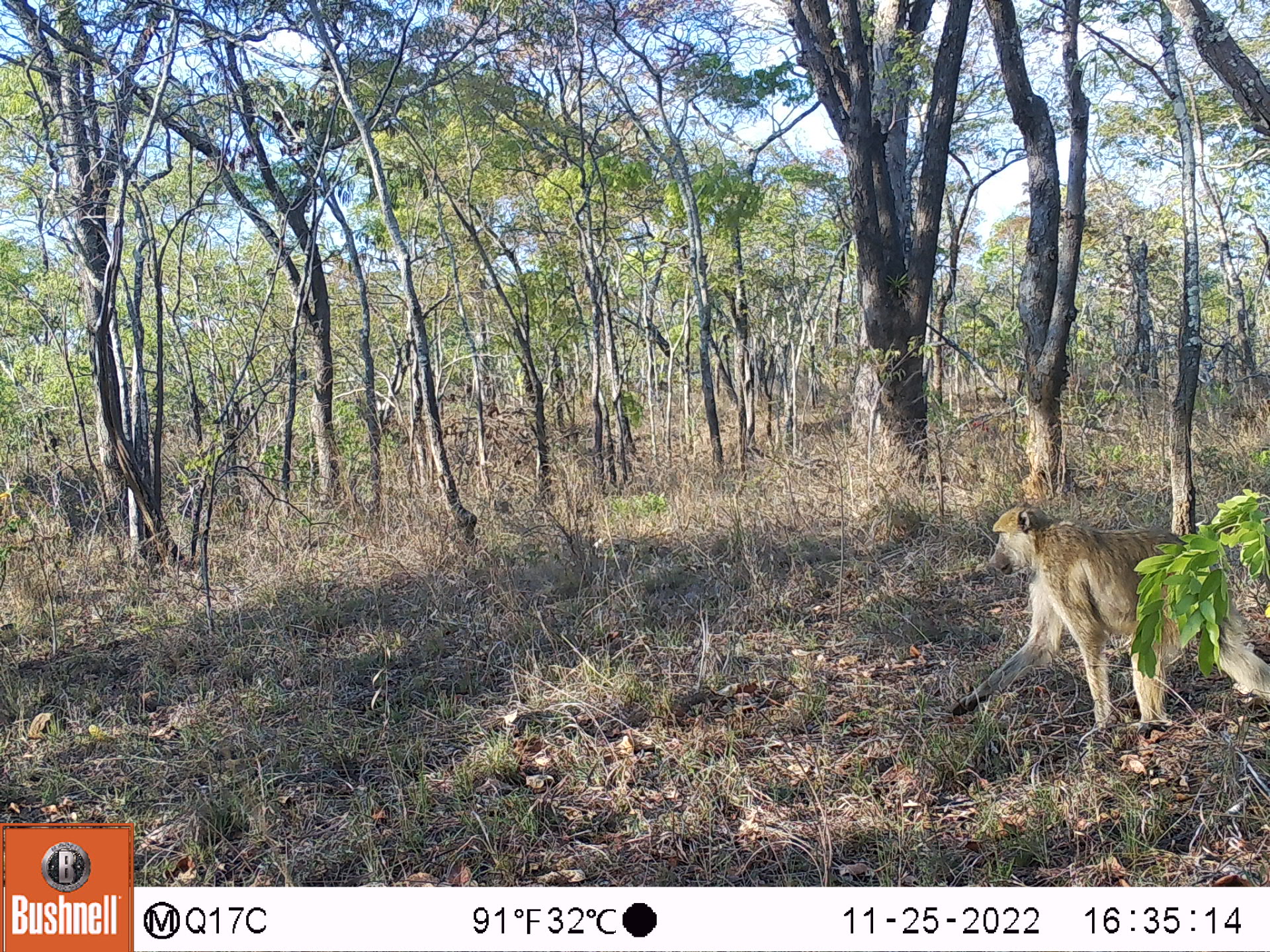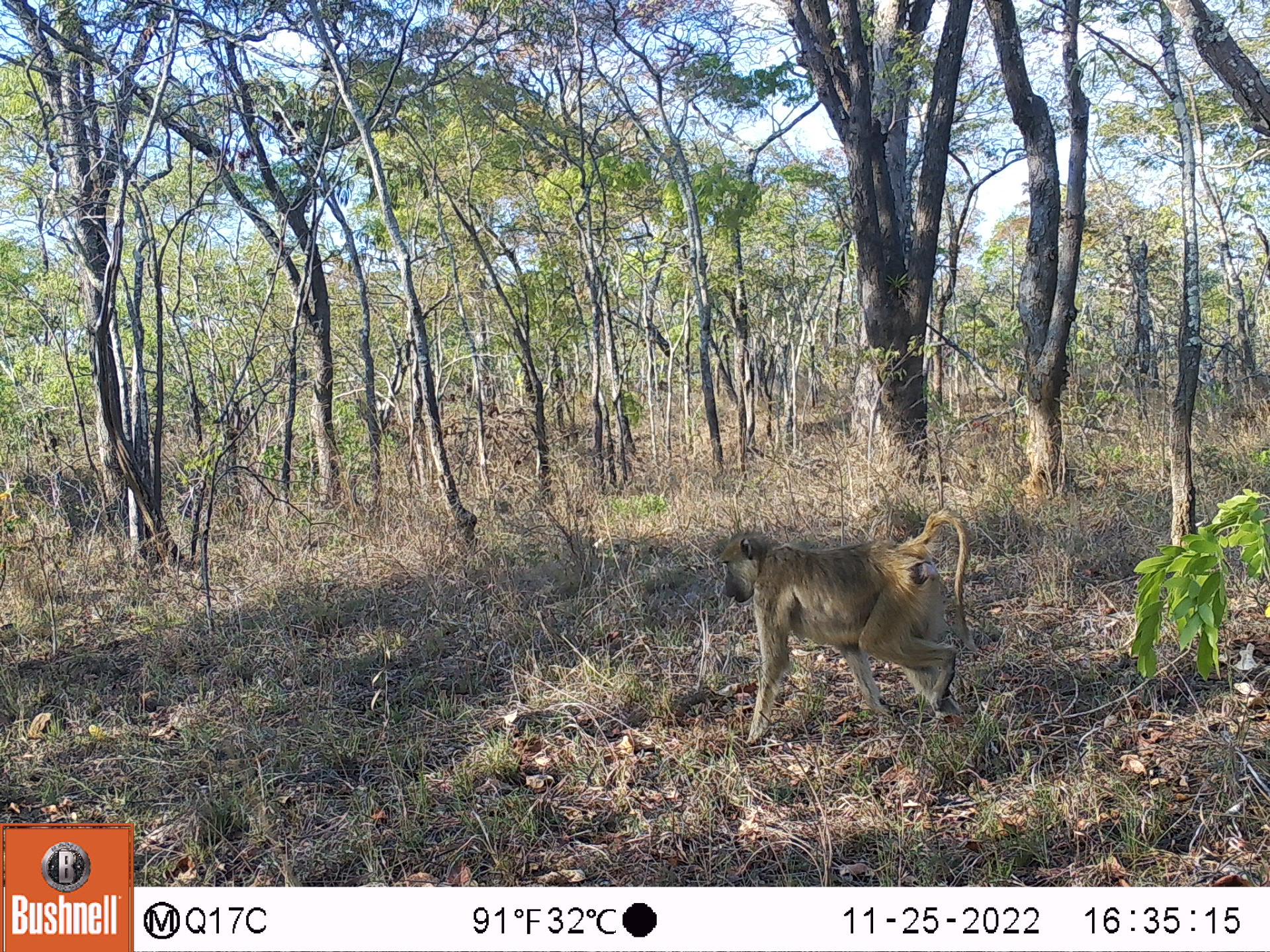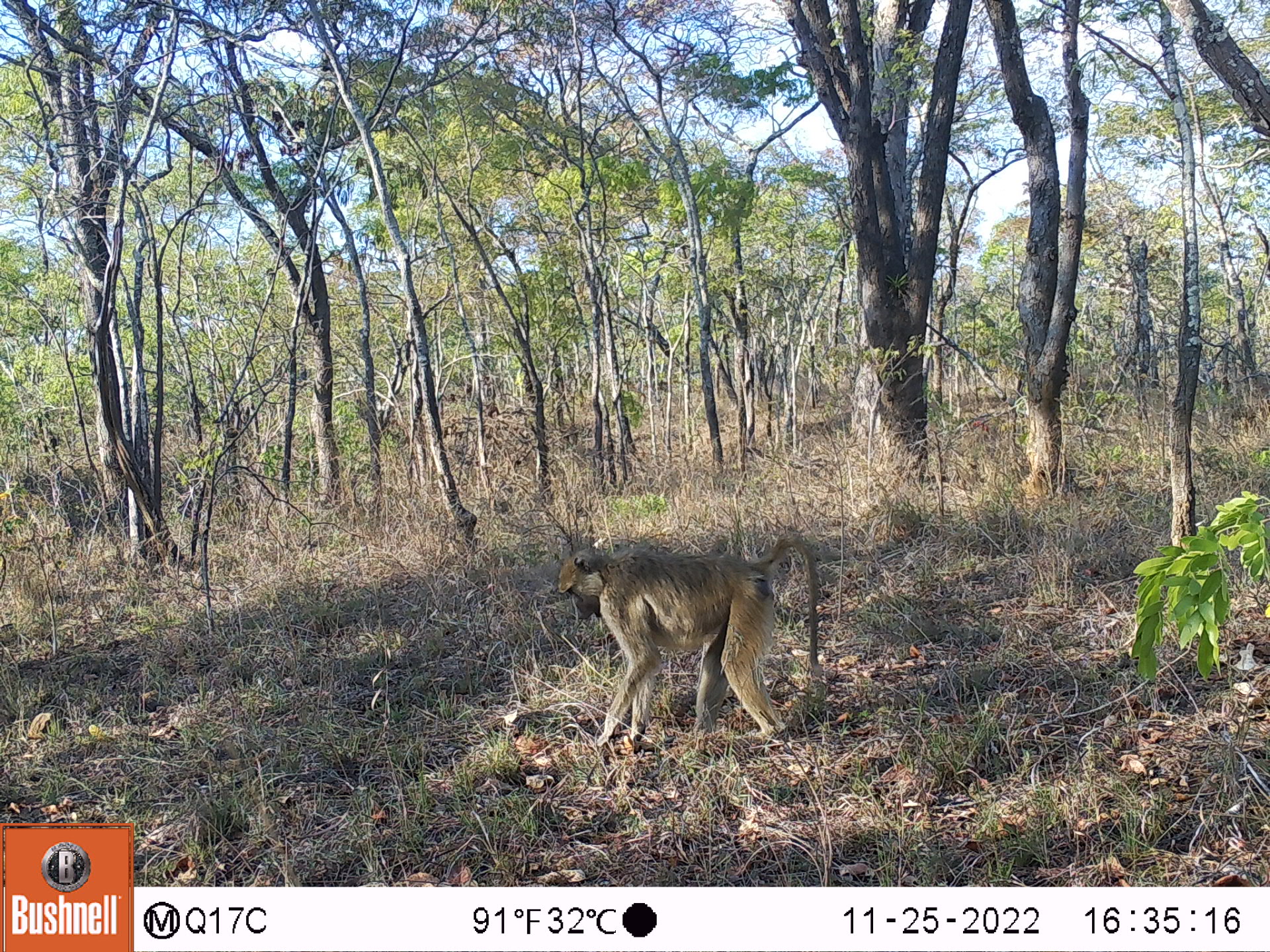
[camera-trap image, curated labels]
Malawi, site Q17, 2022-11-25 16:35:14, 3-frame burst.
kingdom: Animalia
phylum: Chordata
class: Mammalia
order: Primates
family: Cercopithecidae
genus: Papio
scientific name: Papio cynocephalus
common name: yellow baboon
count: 1